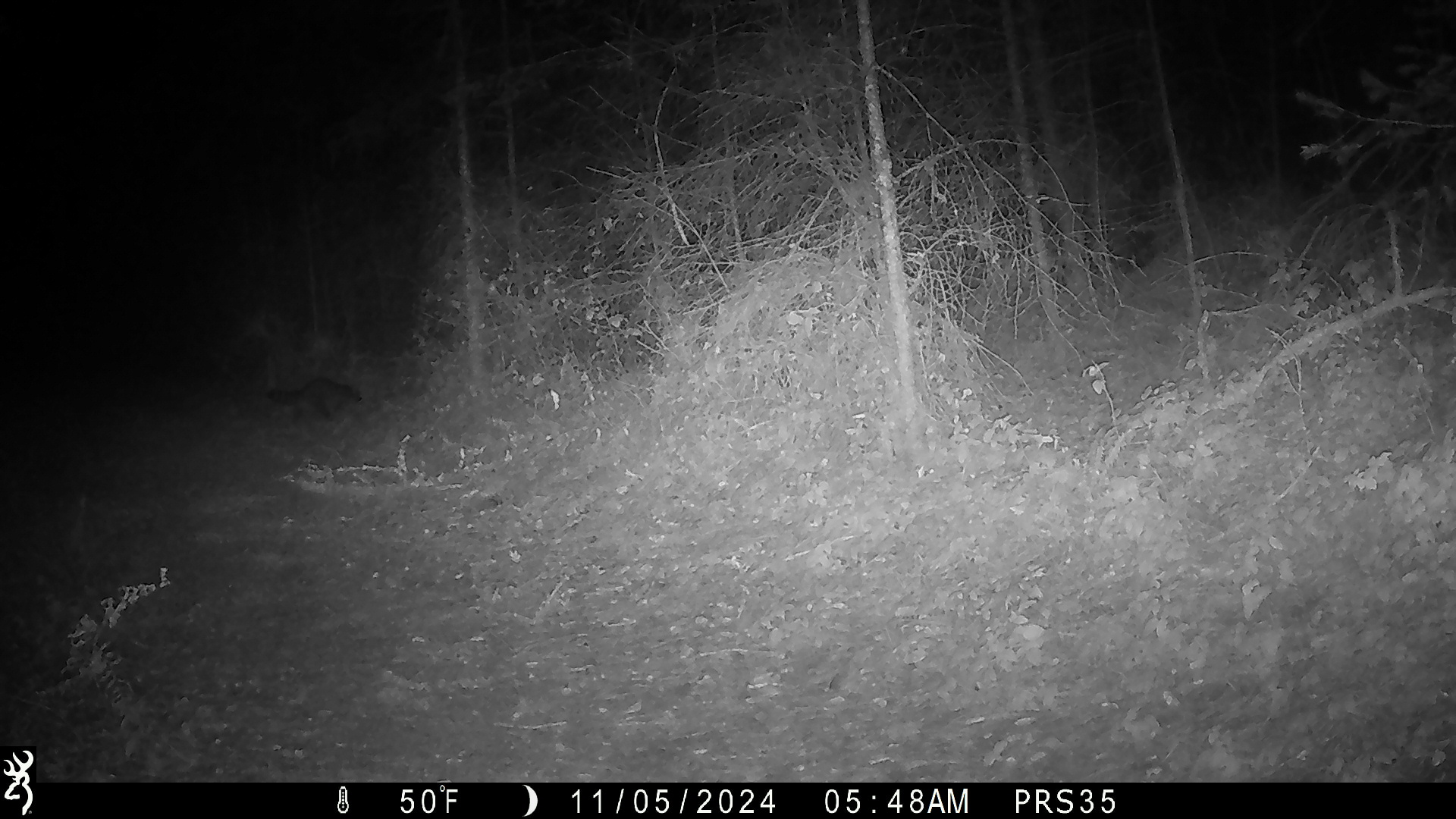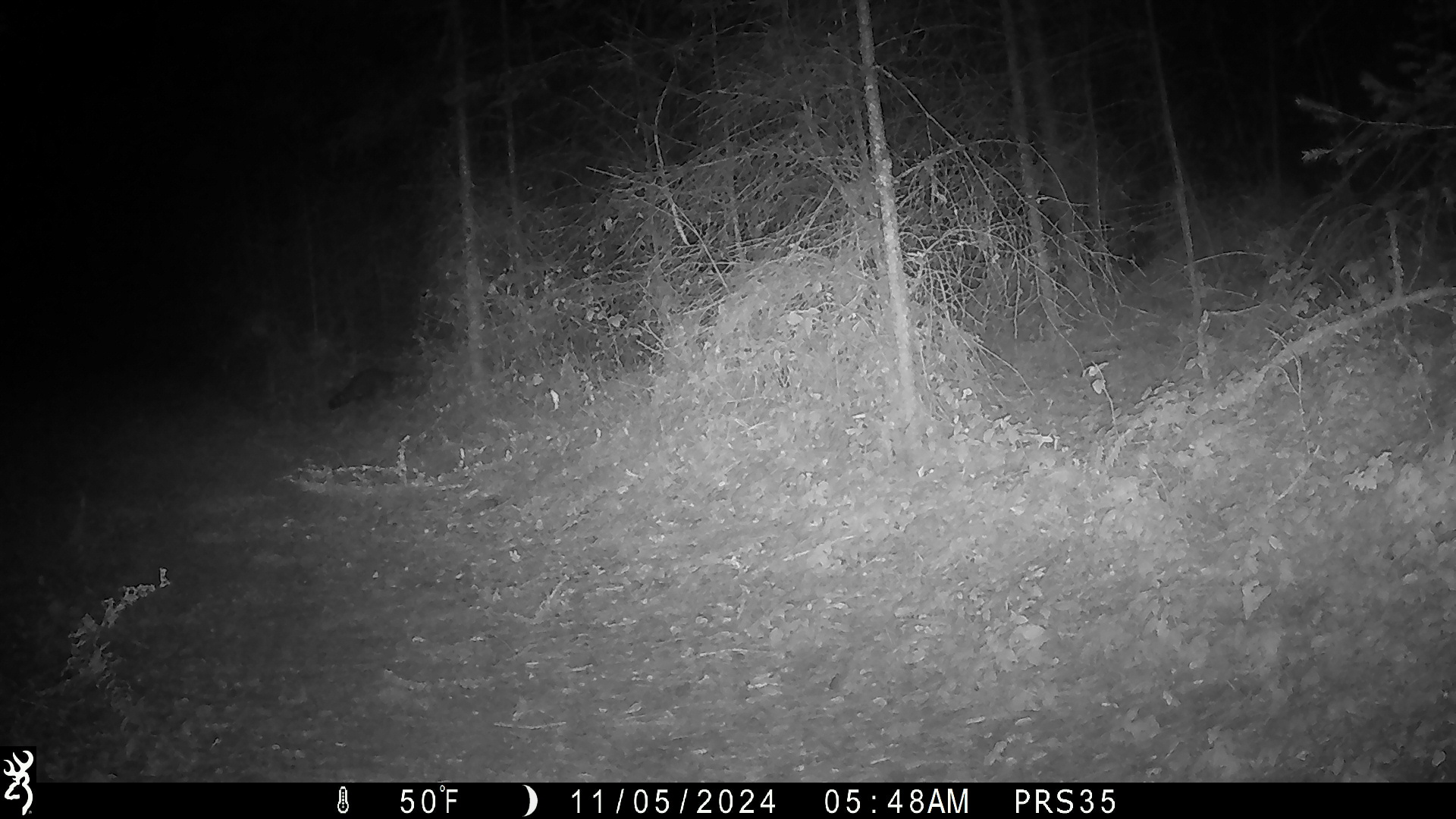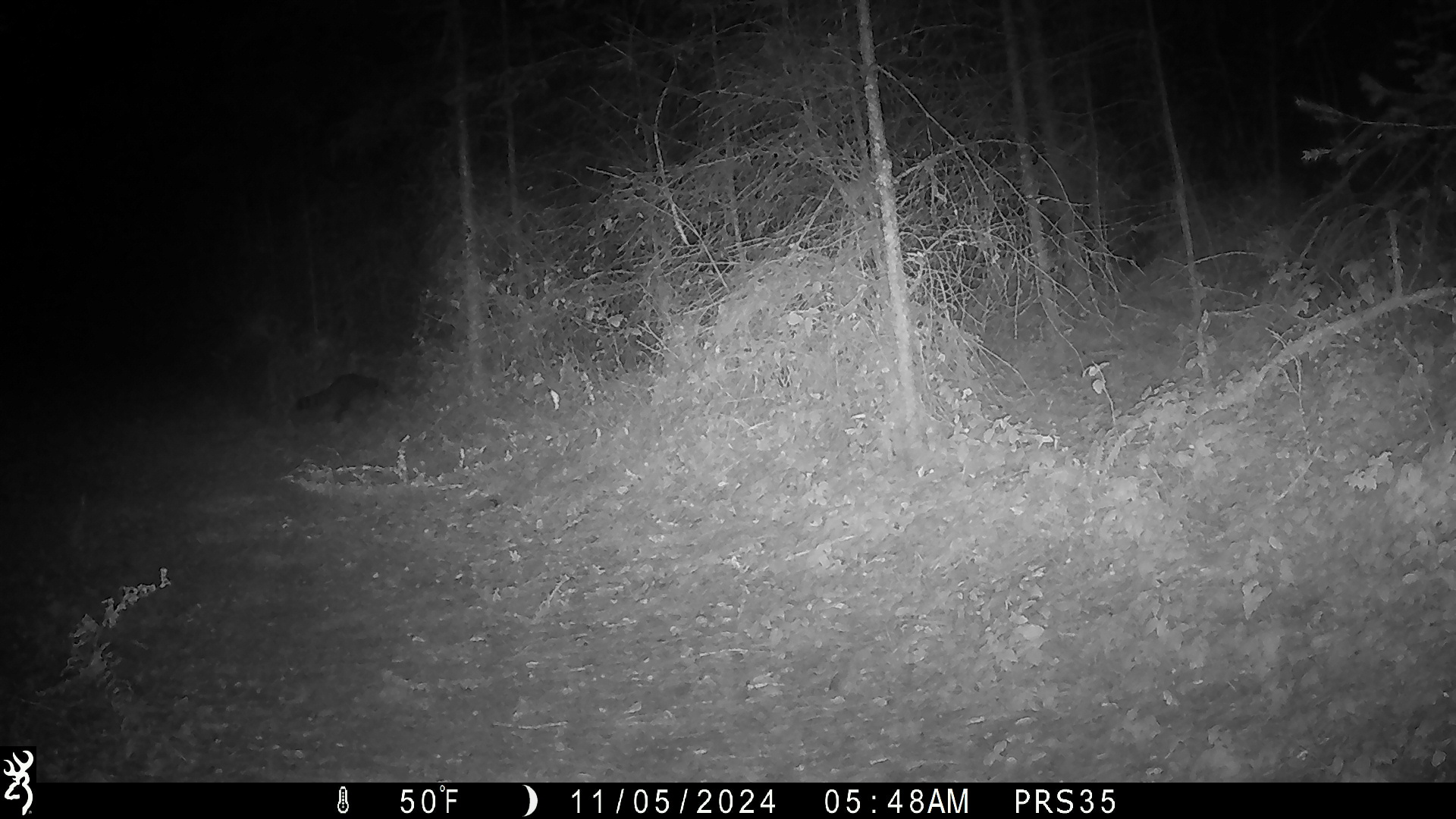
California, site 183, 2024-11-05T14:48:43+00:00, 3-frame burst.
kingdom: Animalia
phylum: Chordata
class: Mammalia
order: Carnivora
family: Procyonidae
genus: Procyon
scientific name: Procyon lotor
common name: raccoon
Raccoon (Procyon lotor).